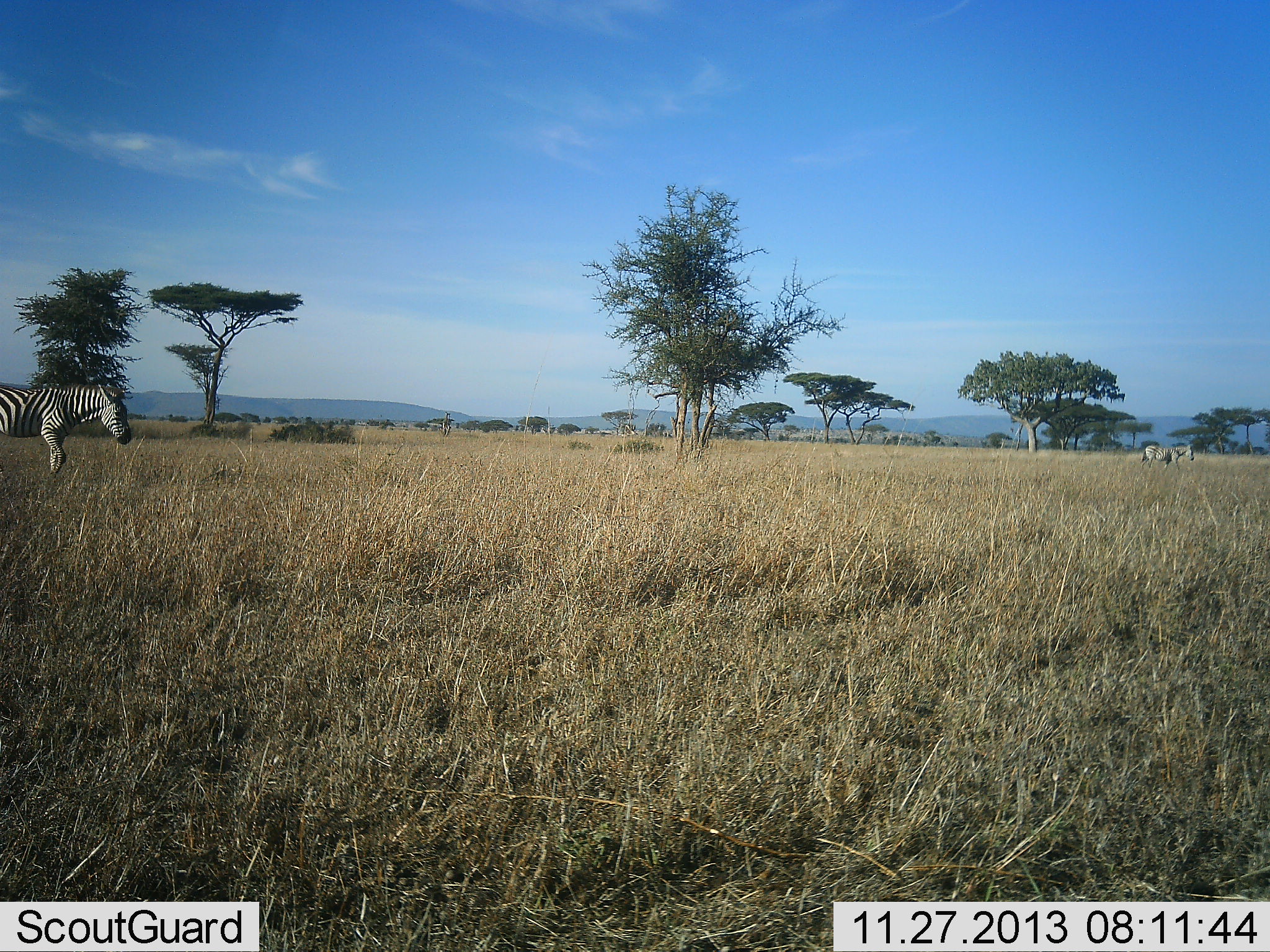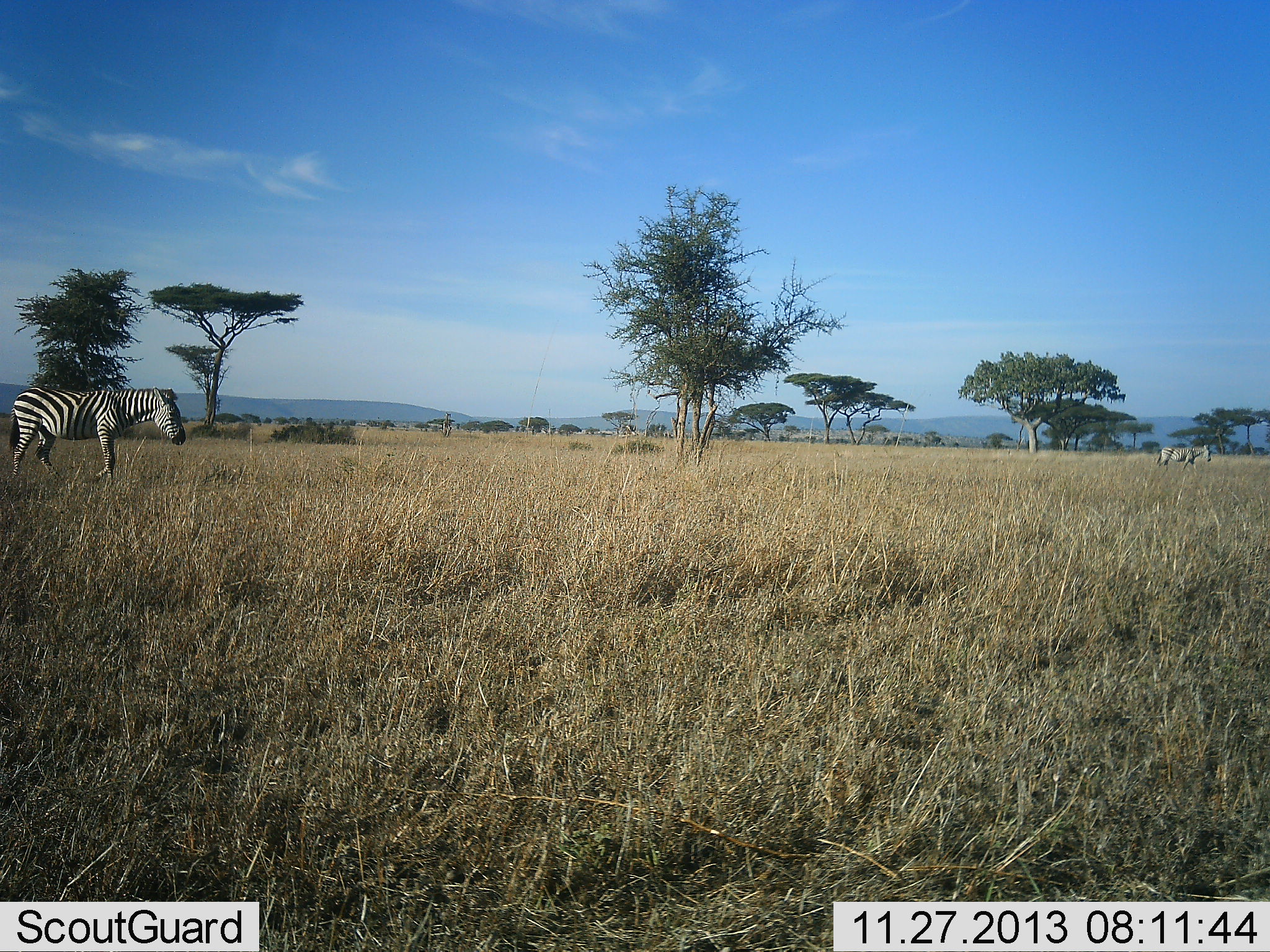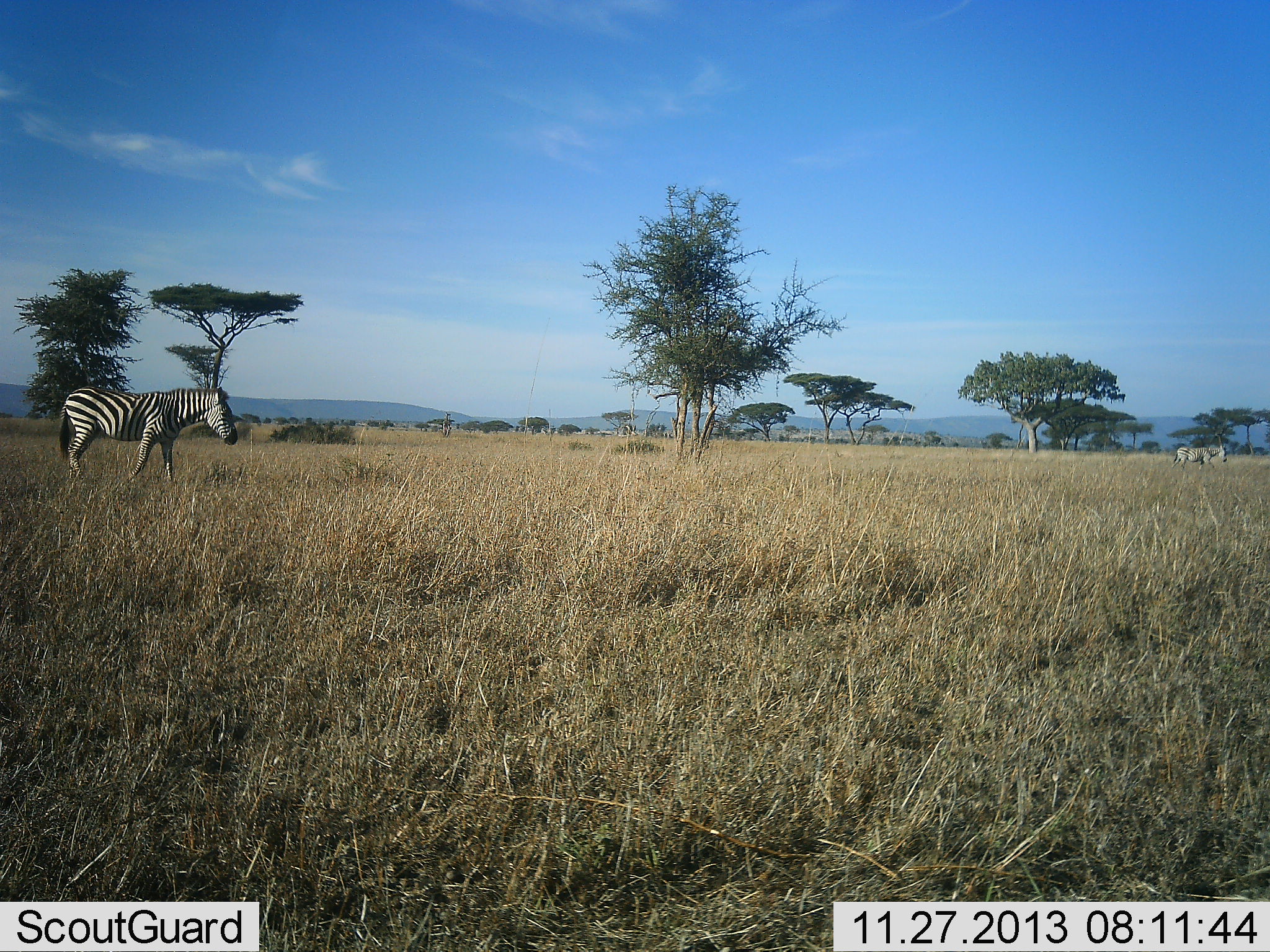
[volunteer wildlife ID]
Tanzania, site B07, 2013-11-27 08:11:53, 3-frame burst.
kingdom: Animalia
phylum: Chordata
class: Mammalia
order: Perissodactyla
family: Equidae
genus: Equus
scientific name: Equus quagga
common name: plains zebra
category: zebra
Zebra (plains zebra) (Equus quagga), count 2. Behavior (volunteer vote fractions): standing 30%, resting 0%, moving 80%, interacting 0%. Young present (vote fraction): 0%. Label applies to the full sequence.